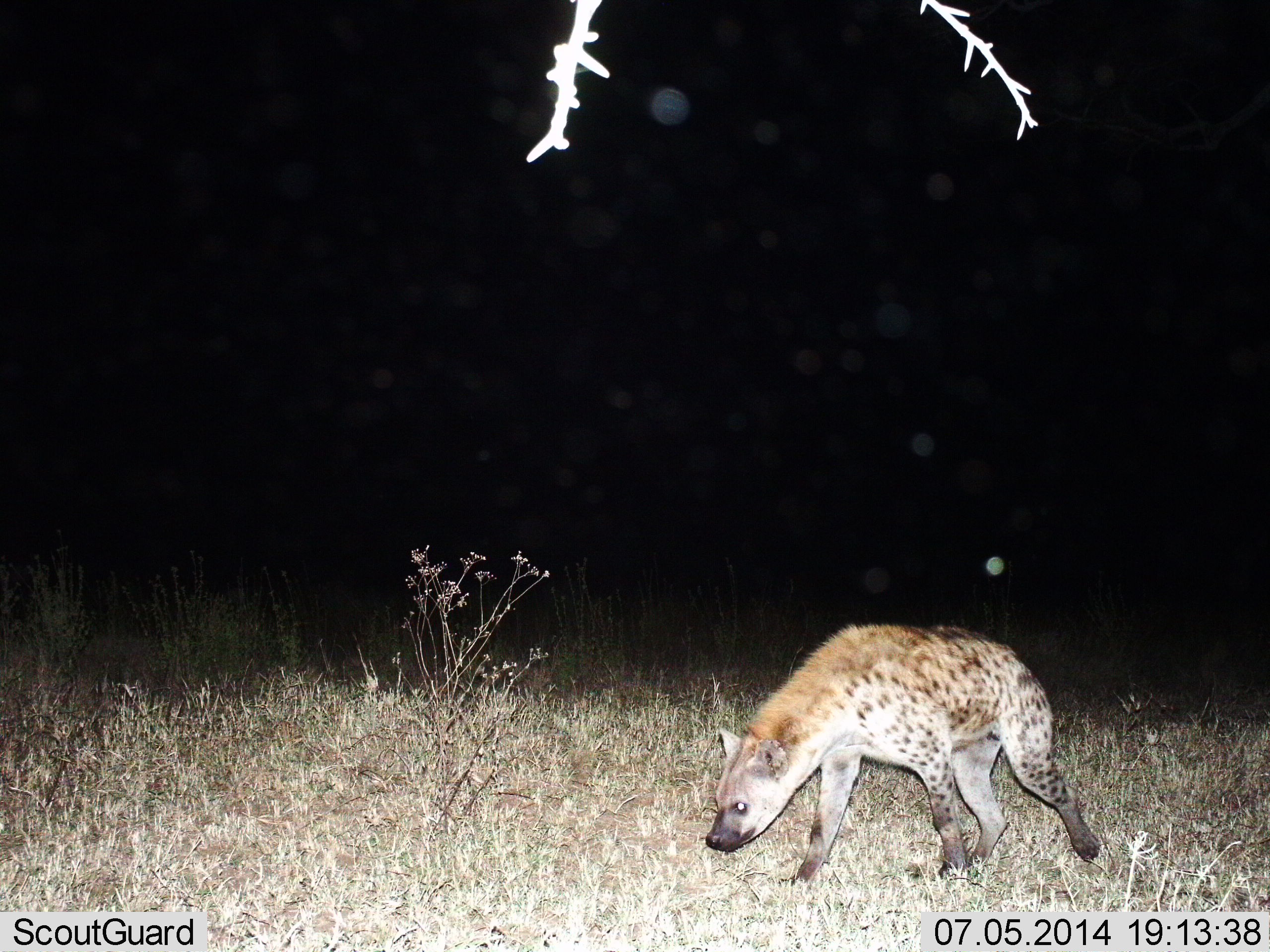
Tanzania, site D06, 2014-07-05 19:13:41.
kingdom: Animalia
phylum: Chordata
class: Mammalia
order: Carnivora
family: Hyaenidae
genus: Crocuta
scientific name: Crocuta crocuta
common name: spotted hyena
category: hyenaspotted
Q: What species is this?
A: Hyenaspotted (spotted hyena) (Crocuta crocuta).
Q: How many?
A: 1.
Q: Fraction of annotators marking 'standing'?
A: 0%.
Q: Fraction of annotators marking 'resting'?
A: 0%.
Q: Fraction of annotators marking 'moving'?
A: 100%.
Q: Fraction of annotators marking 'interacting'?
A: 0%.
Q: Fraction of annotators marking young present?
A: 0%.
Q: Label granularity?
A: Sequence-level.